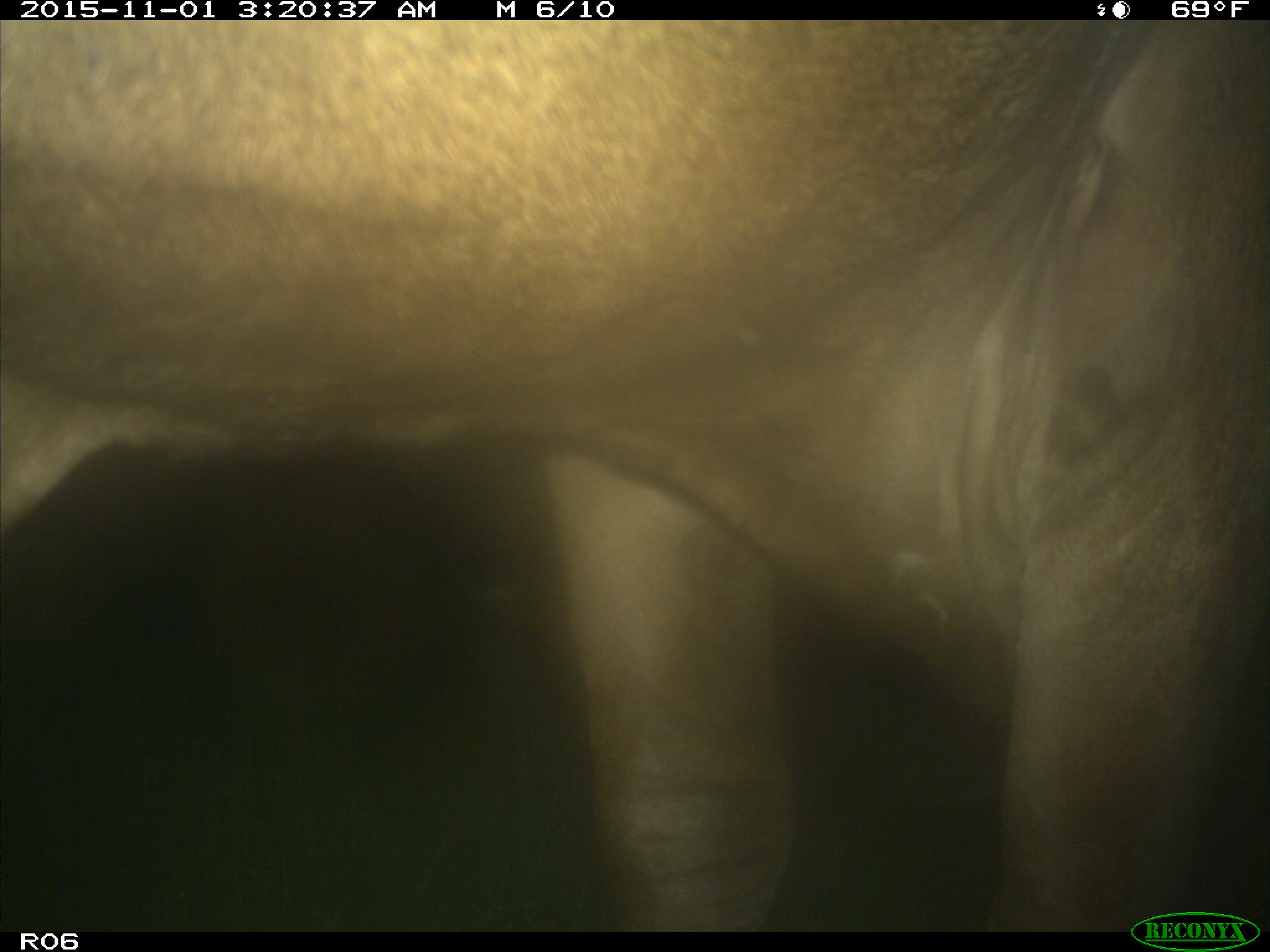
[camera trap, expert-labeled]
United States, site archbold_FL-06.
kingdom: Animalia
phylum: Chordata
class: Mammalia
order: Artiodactyla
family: Bovidae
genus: Bos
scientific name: Bos taurus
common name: domestic cow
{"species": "Bos taurus (domestic cow)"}